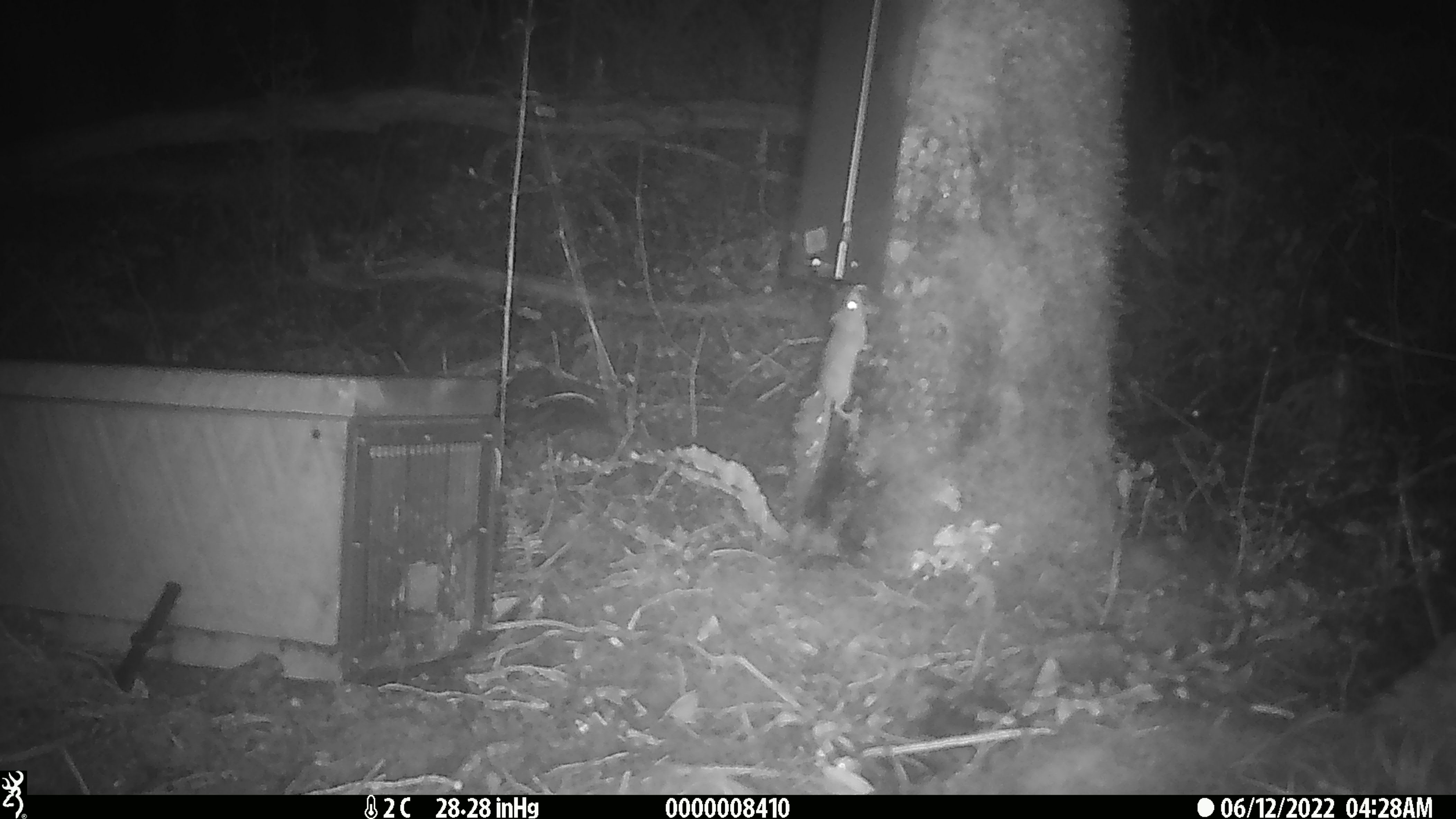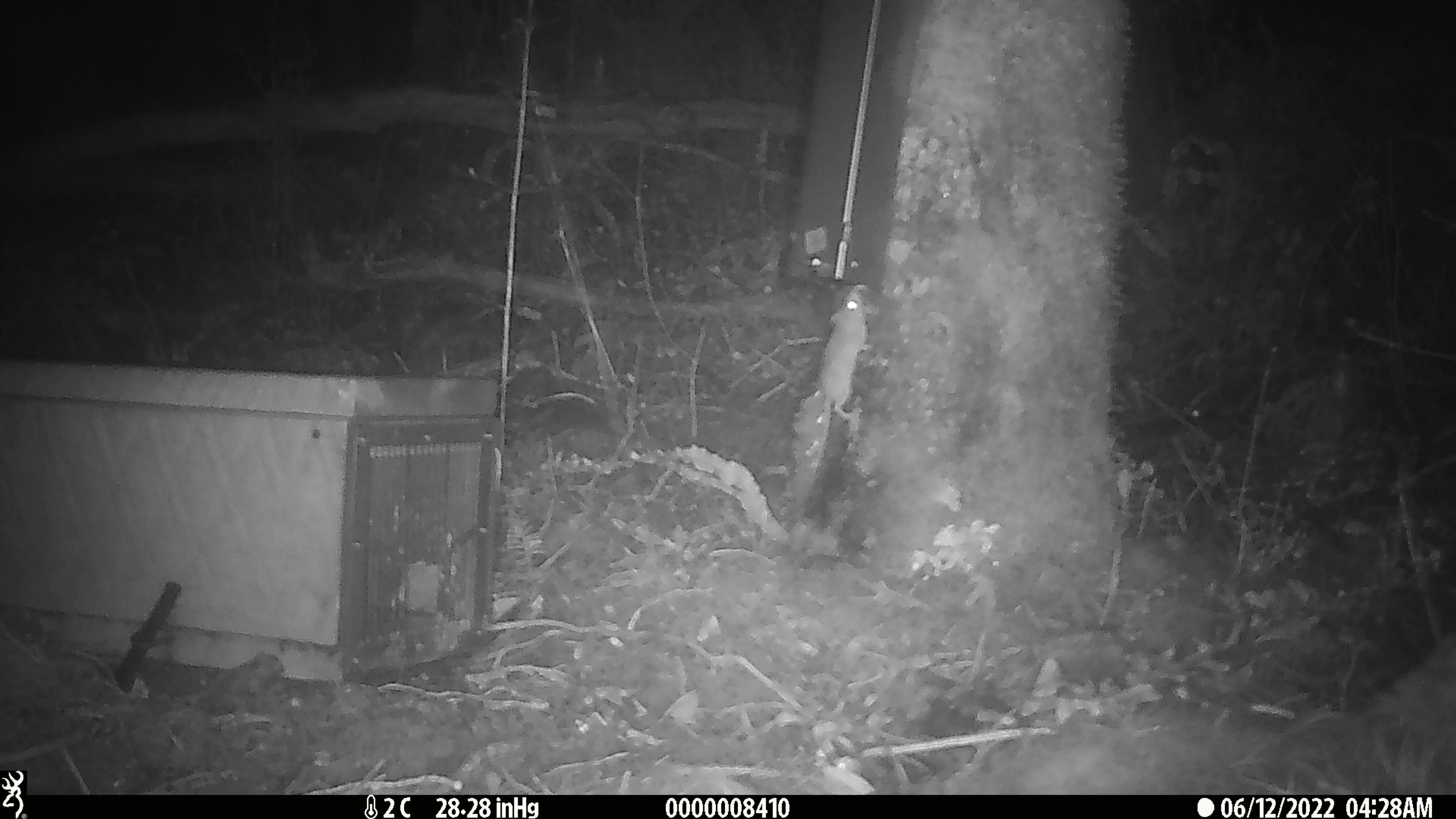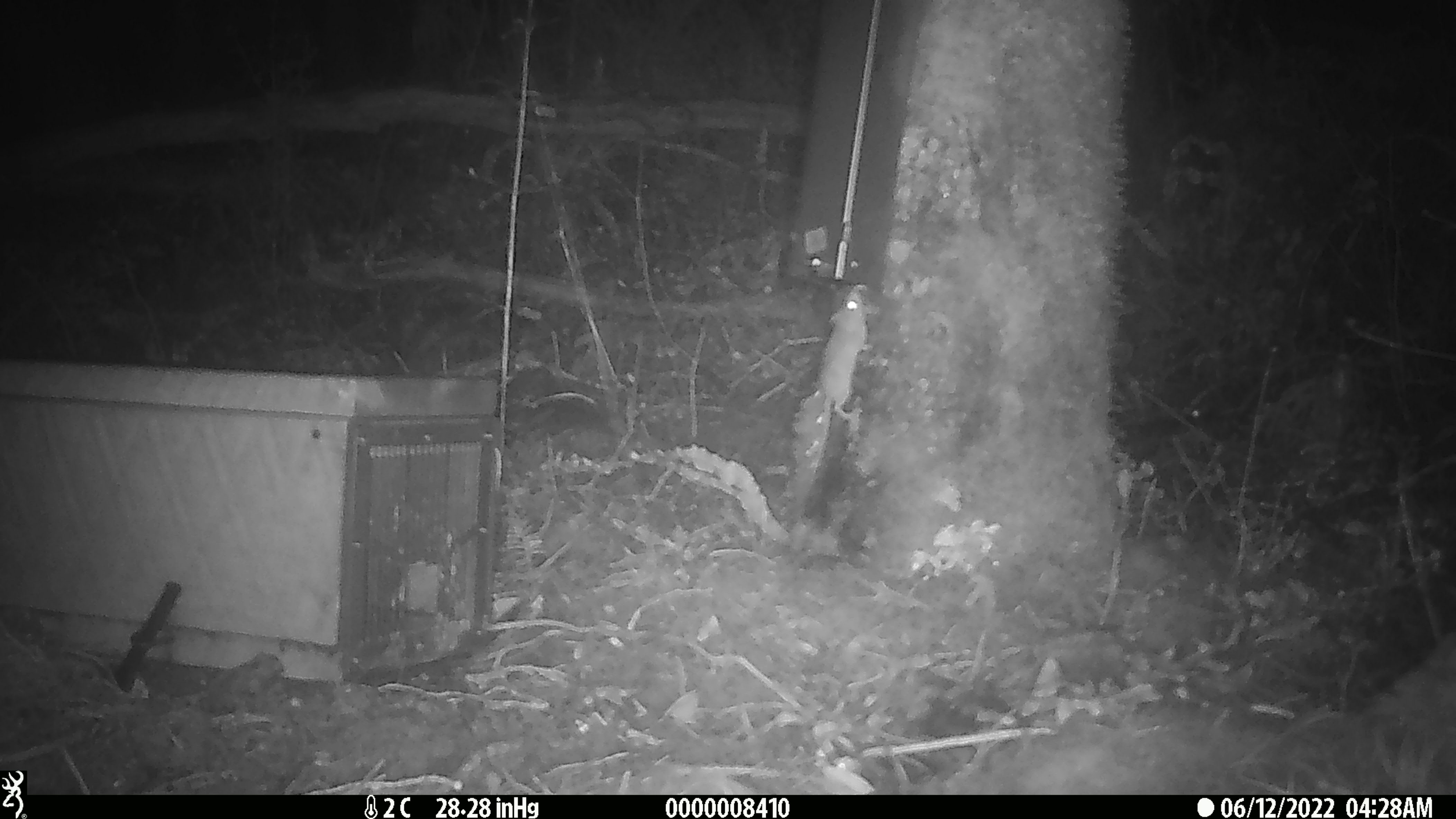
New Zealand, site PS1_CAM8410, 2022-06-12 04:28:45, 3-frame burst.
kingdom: Animalia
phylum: Chordata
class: Mammalia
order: Rodentia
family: Muridae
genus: Mus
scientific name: Mus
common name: mouse